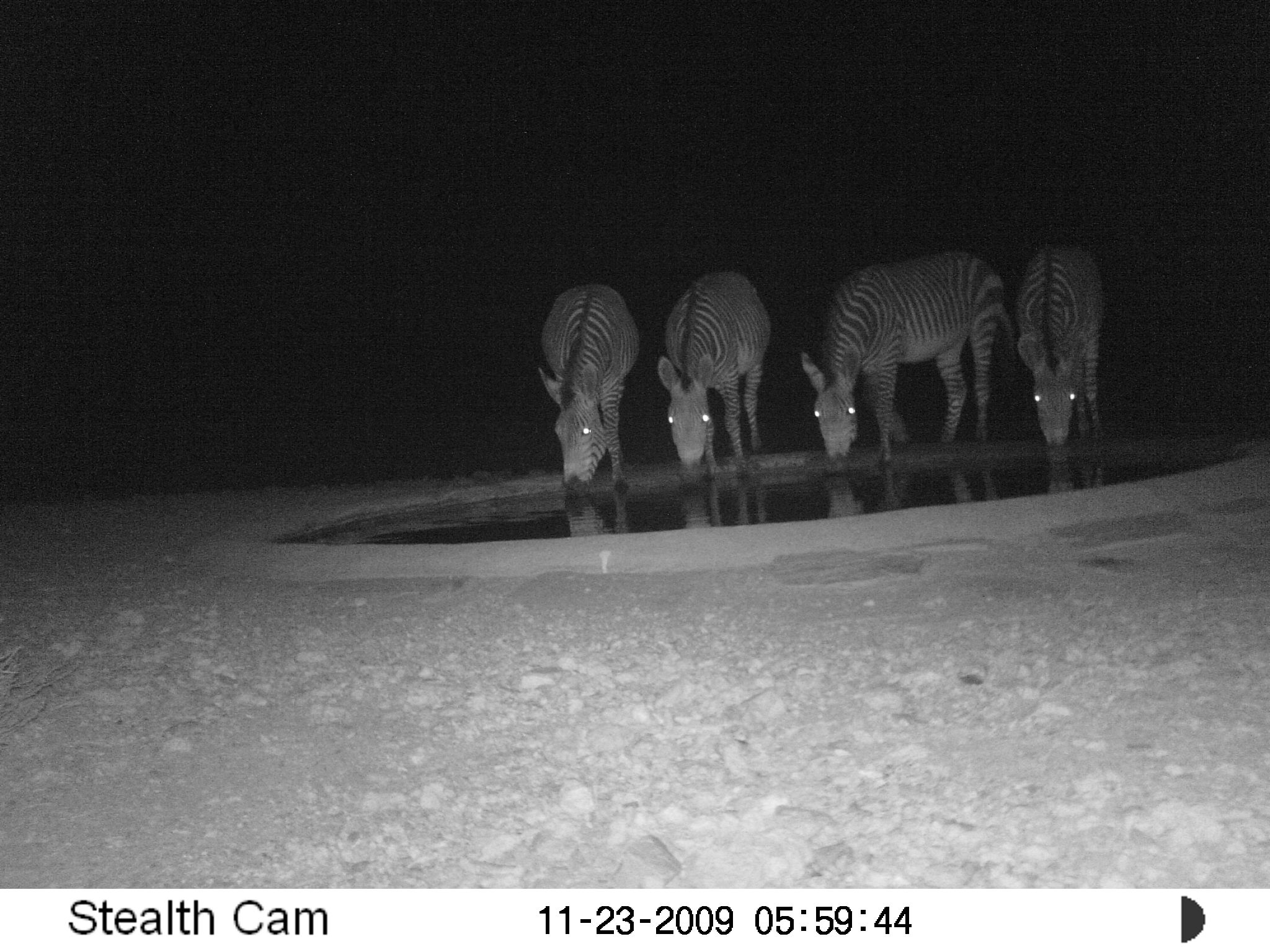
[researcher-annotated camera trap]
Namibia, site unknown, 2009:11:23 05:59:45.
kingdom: Animalia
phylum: Chordata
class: Mammalia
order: Perissodactyla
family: Equidae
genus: Equus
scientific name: Equus zebra hartmannae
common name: hartmann's mountain zebra